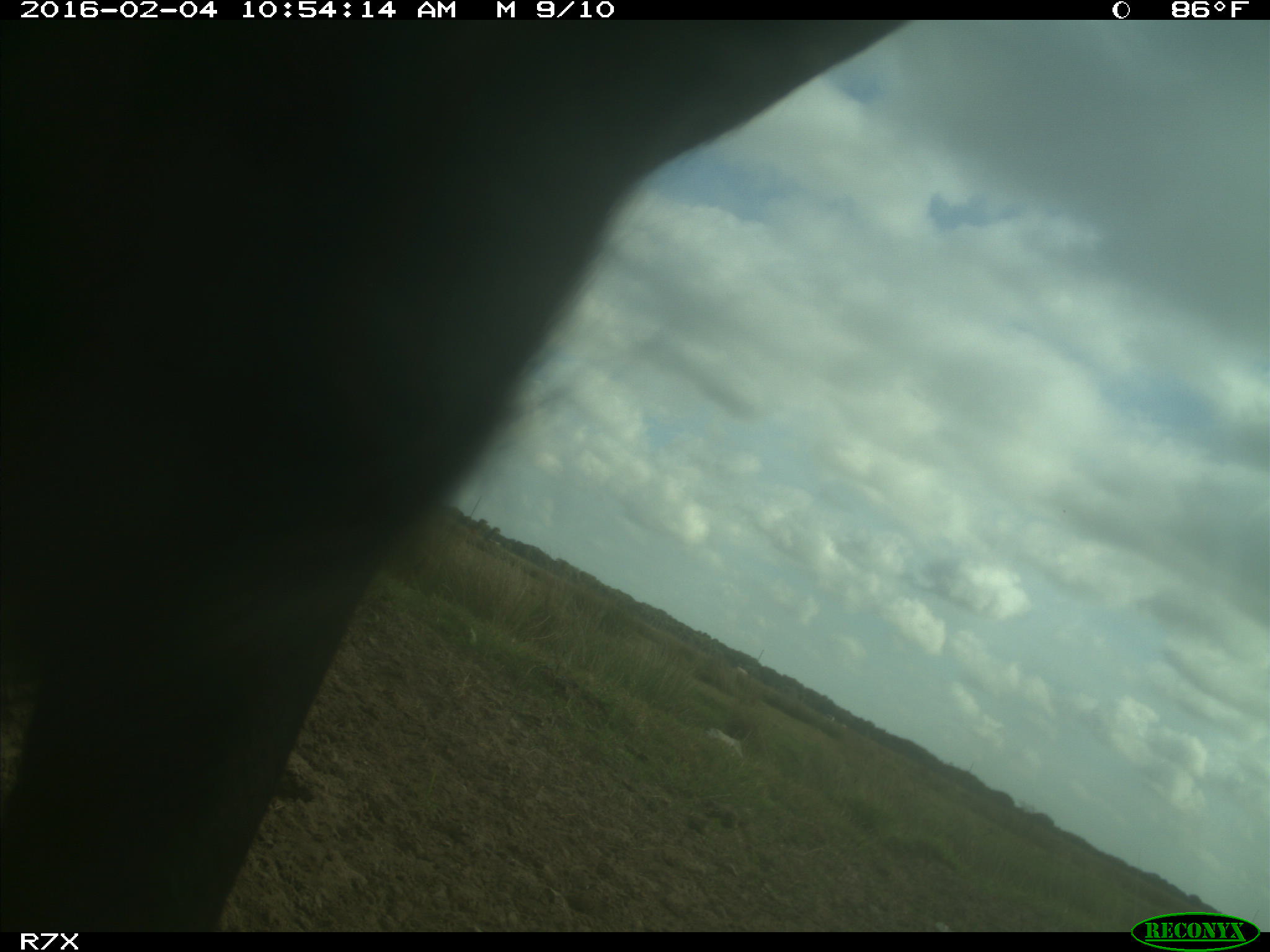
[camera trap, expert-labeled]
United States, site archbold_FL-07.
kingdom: Animalia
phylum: Chordata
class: Mammalia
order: Artiodactyla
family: Bovidae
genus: Bos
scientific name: Bos taurus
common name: domestic cow